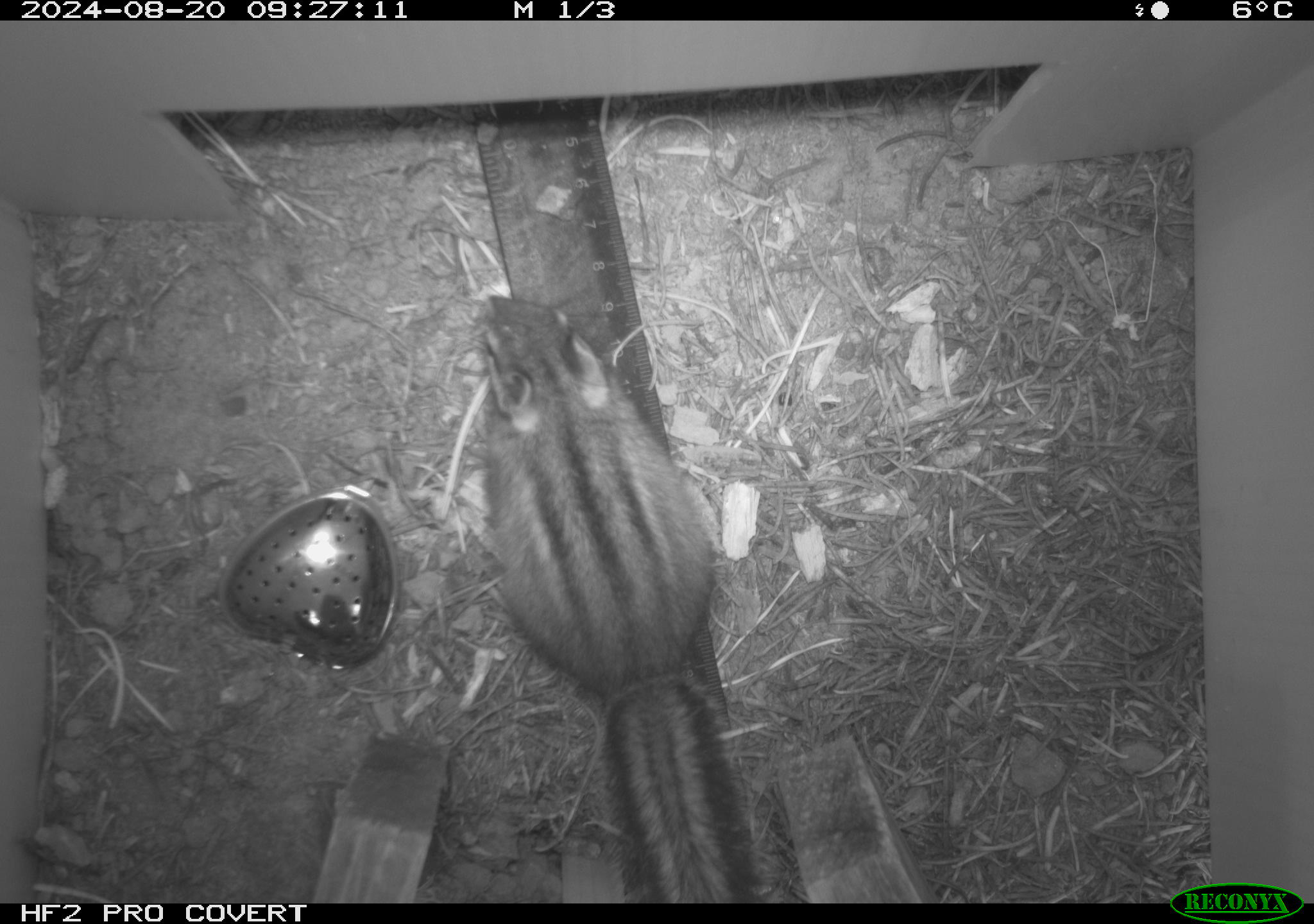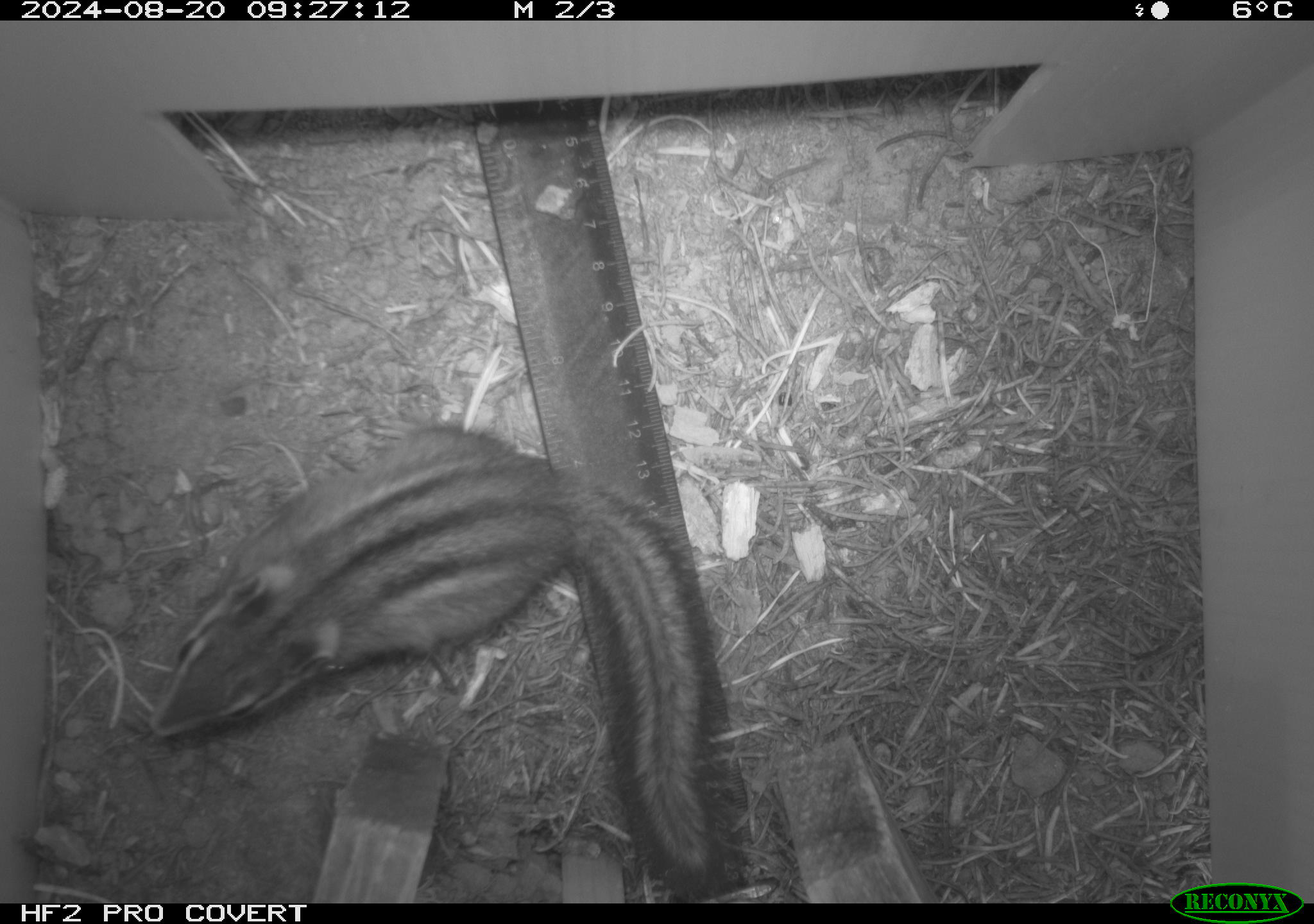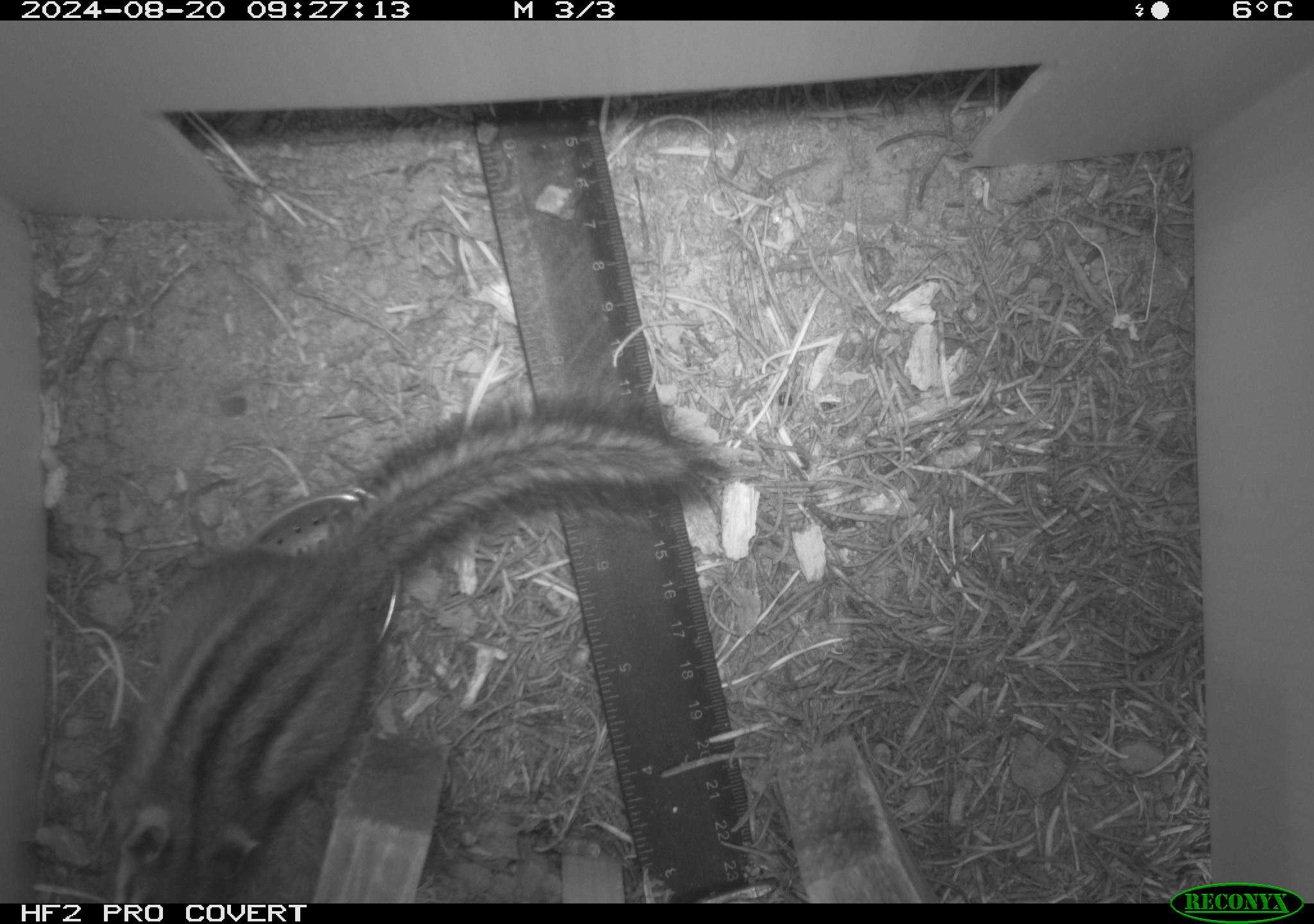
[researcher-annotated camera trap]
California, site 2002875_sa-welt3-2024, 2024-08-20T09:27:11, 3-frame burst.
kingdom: Animalia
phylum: Chordata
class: Mammalia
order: Rodentia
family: Sciuridae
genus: Neotamias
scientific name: Neotamias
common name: western chipmunks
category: neotamias species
Neotamias species (western chipmunks) (Neotamias).